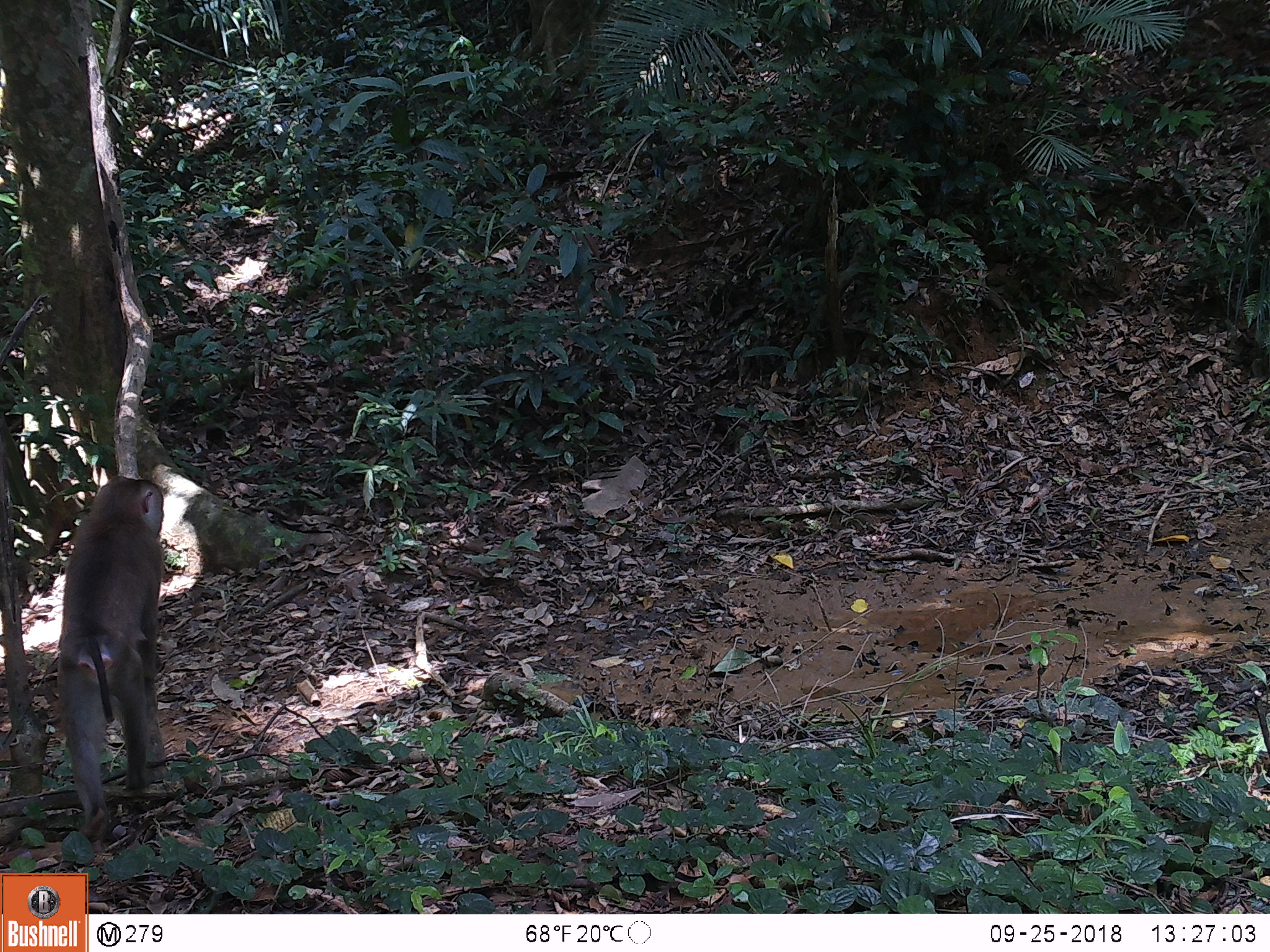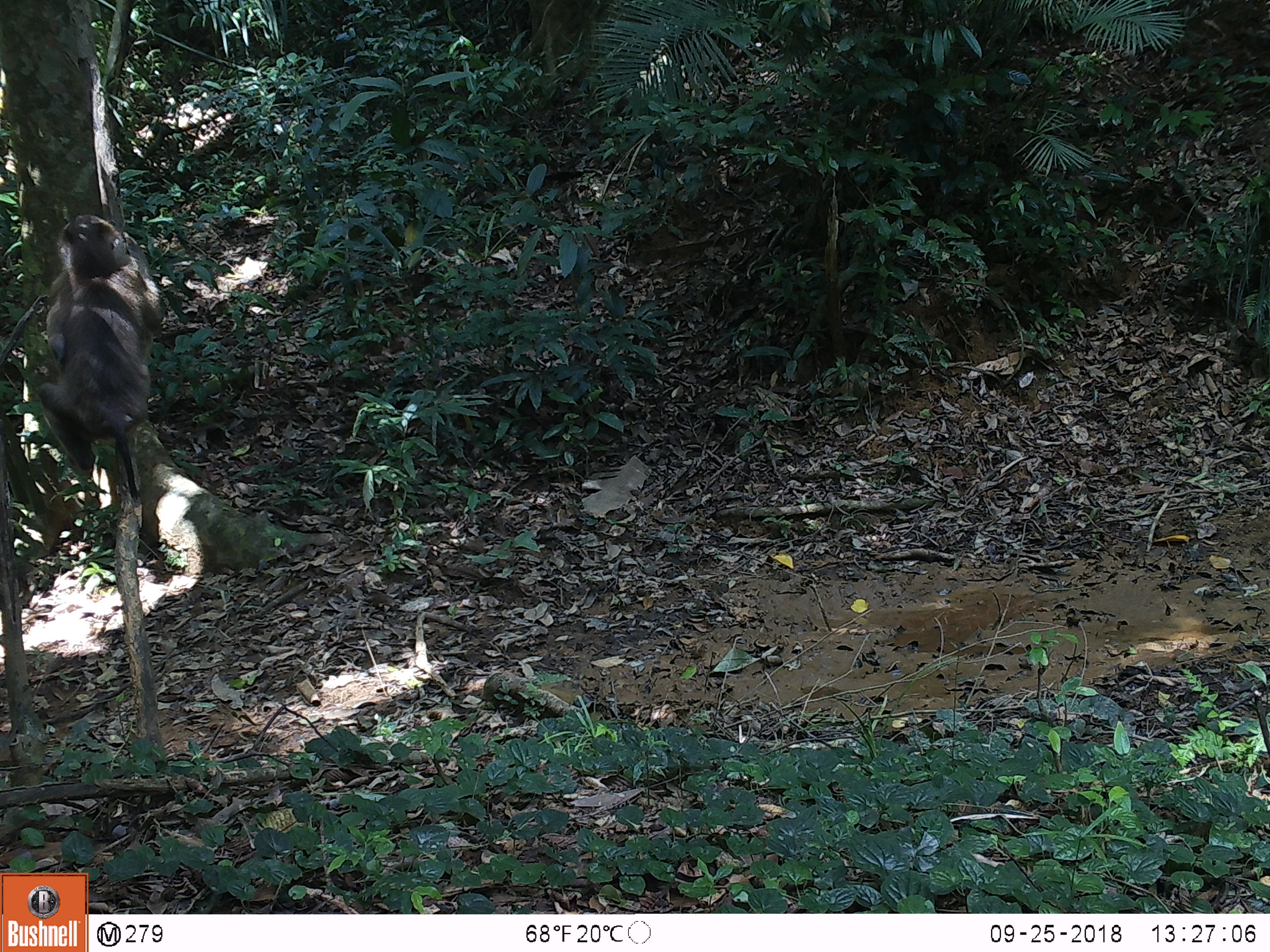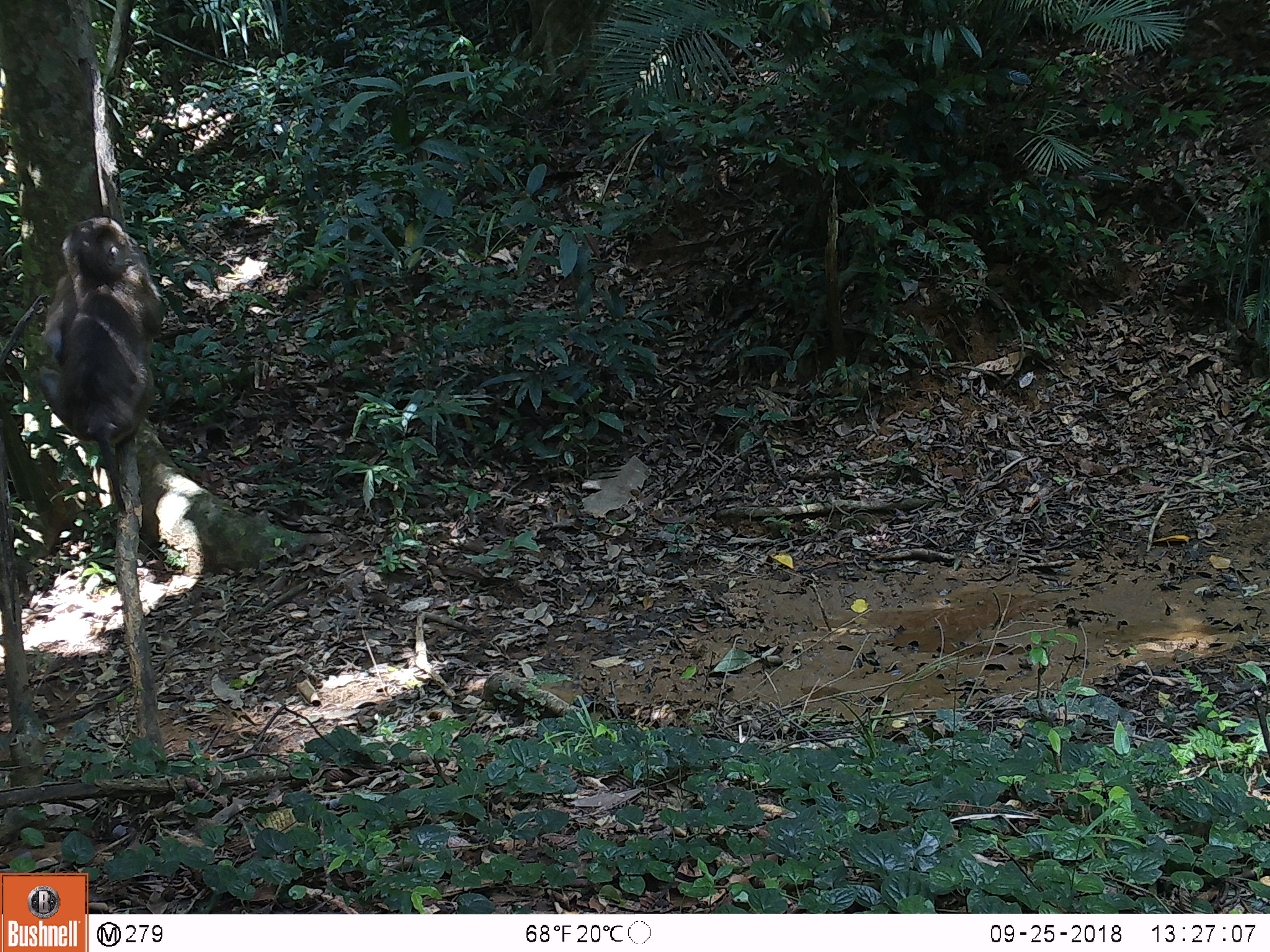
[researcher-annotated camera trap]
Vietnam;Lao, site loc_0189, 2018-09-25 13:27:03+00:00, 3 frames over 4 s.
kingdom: Animalia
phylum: Chordata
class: Mammalia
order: Primates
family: Cercopithecidae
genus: Macaca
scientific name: Macaca nemestrina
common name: pig-tailed macaque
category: pig tailed macaque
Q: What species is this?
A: Pig tailed macaque (pig-tailed macaque) (Macaca nemestrina).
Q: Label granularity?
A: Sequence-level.